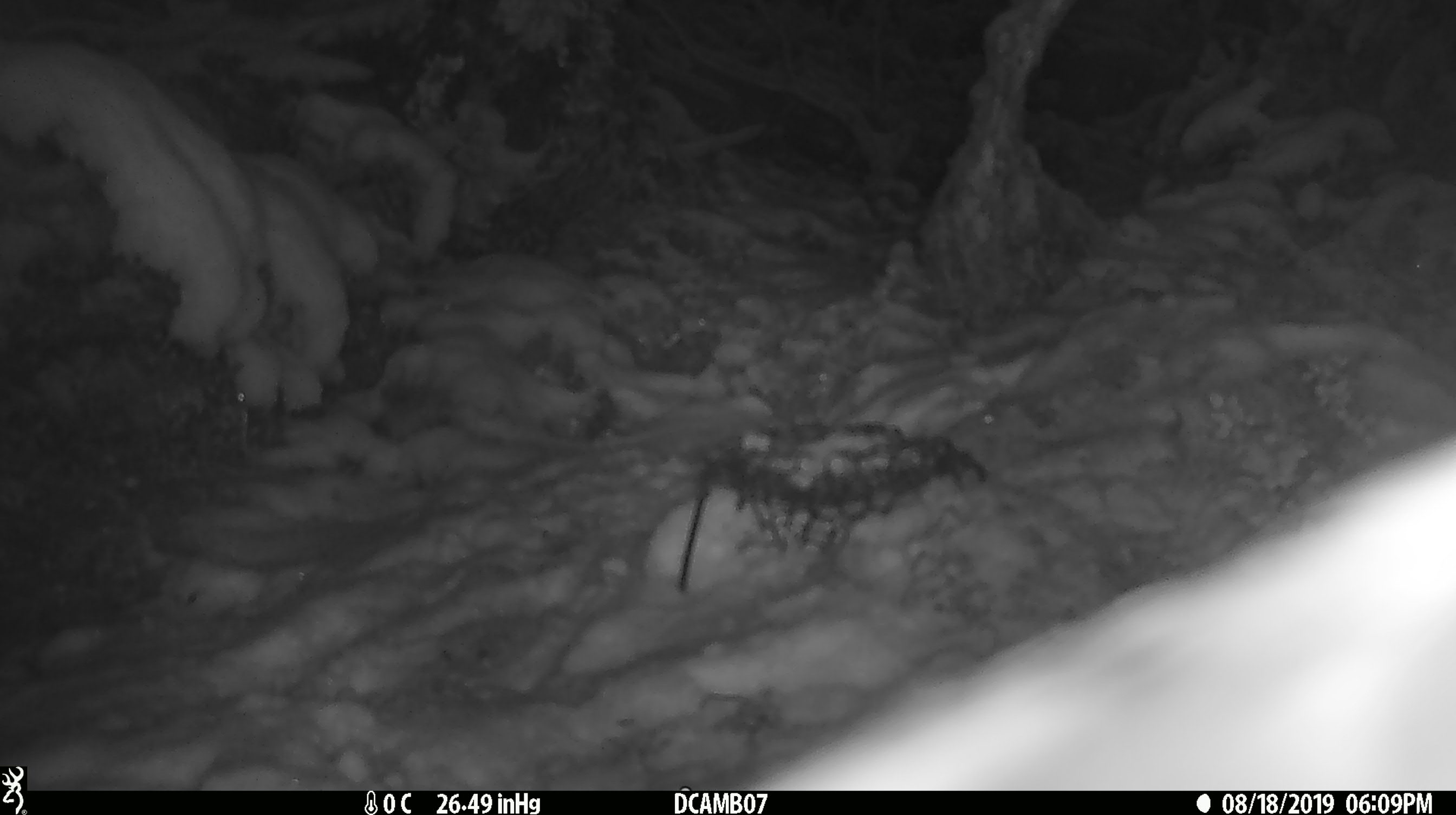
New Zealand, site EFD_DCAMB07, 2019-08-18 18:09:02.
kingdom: Animalia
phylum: Chordata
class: Aves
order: Psittaciformes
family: Strigopidae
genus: Nestor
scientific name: Nestor notabilis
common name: kea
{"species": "kea (Nestor notabilis)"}